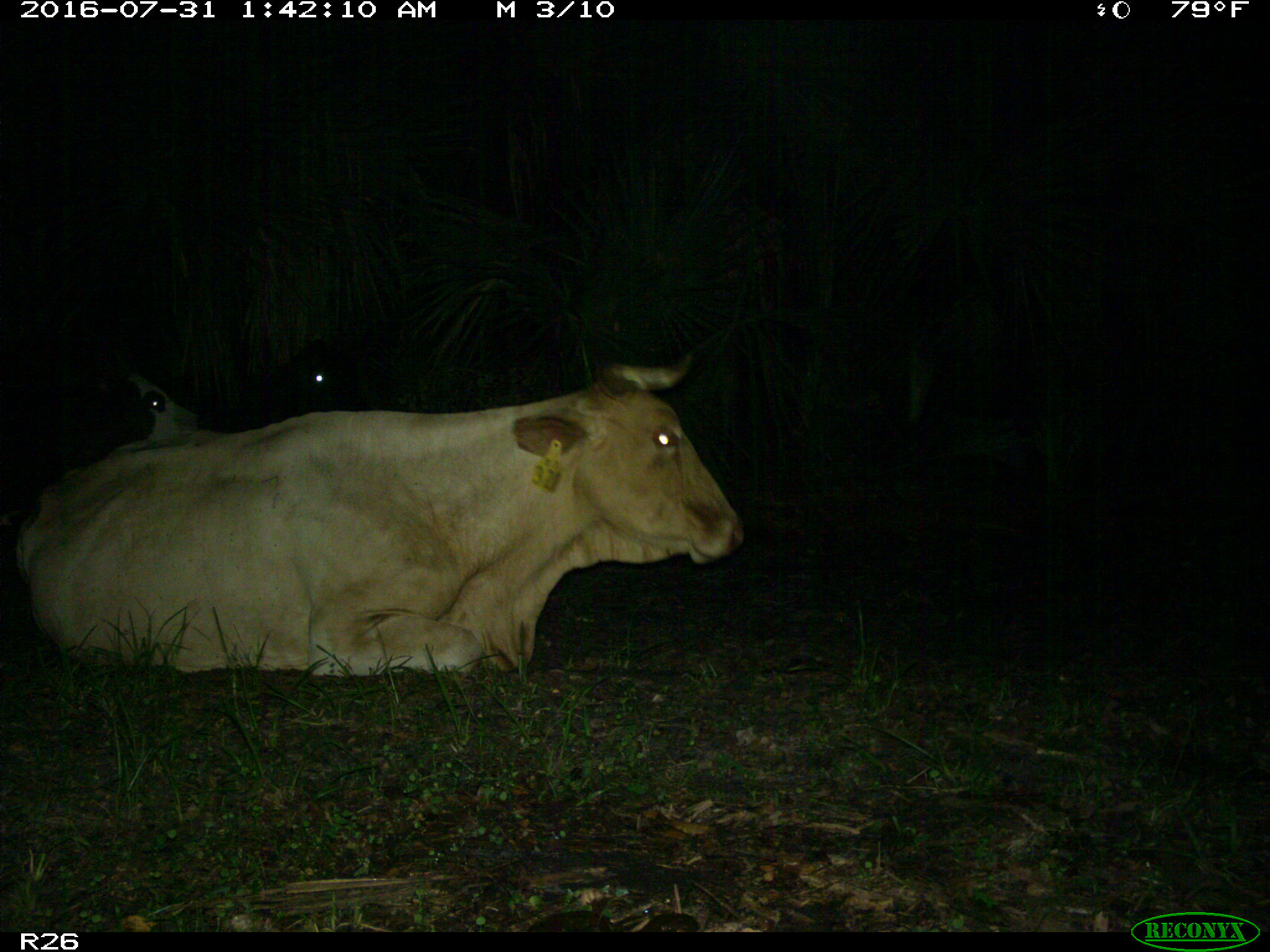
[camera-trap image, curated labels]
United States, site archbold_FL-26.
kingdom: Animalia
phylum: Chordata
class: Mammalia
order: Artiodactyla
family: Bovidae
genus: Bos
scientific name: Bos taurus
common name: domestic cow